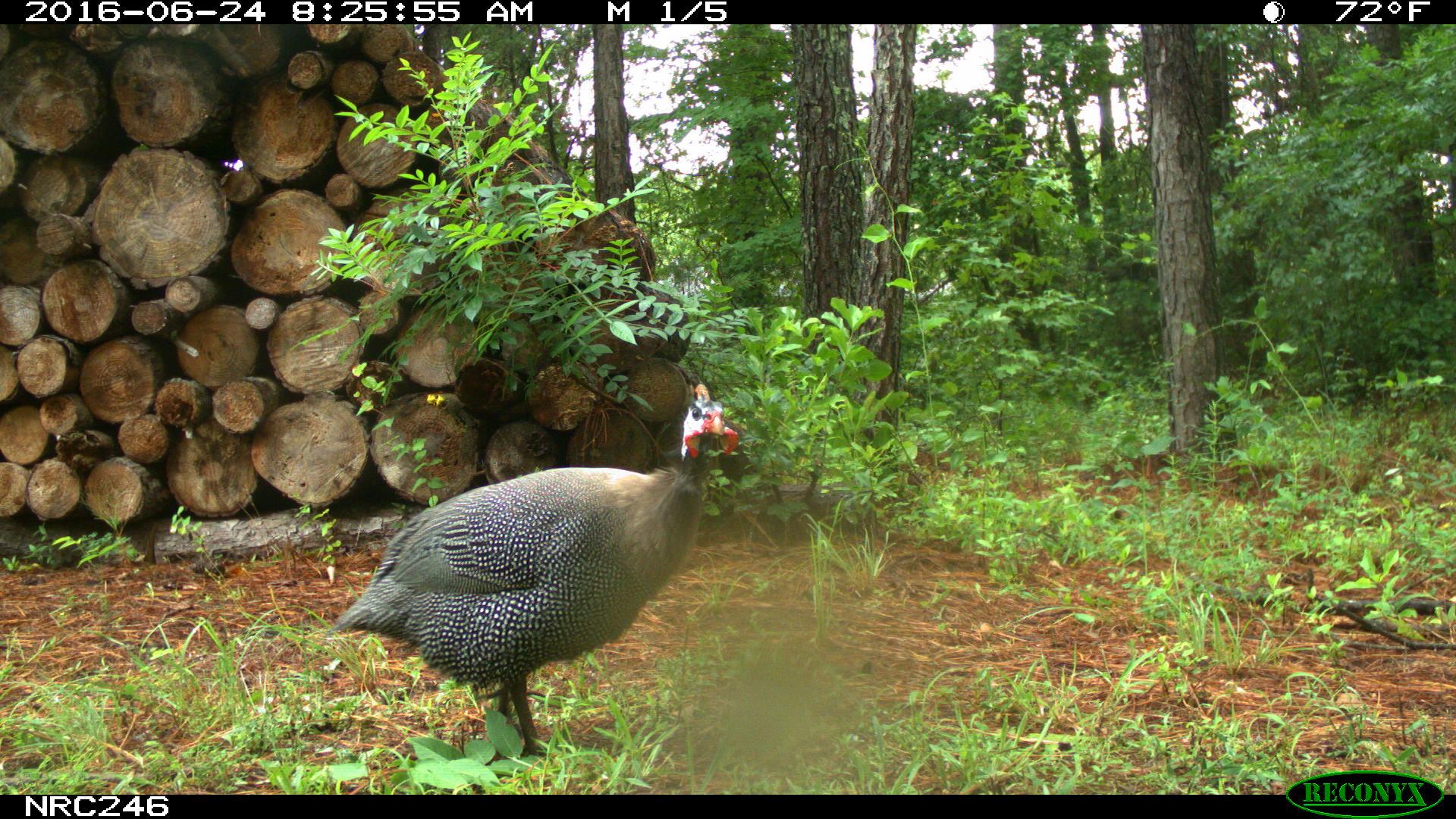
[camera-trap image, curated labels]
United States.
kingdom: Animalia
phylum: Chordata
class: Aves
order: Galliformes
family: Phasianidae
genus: Meleagris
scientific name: Meleagris gallopavo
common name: wild turkey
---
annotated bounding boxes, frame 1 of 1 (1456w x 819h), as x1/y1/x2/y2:
Wild Turkey: 332/379/766/749